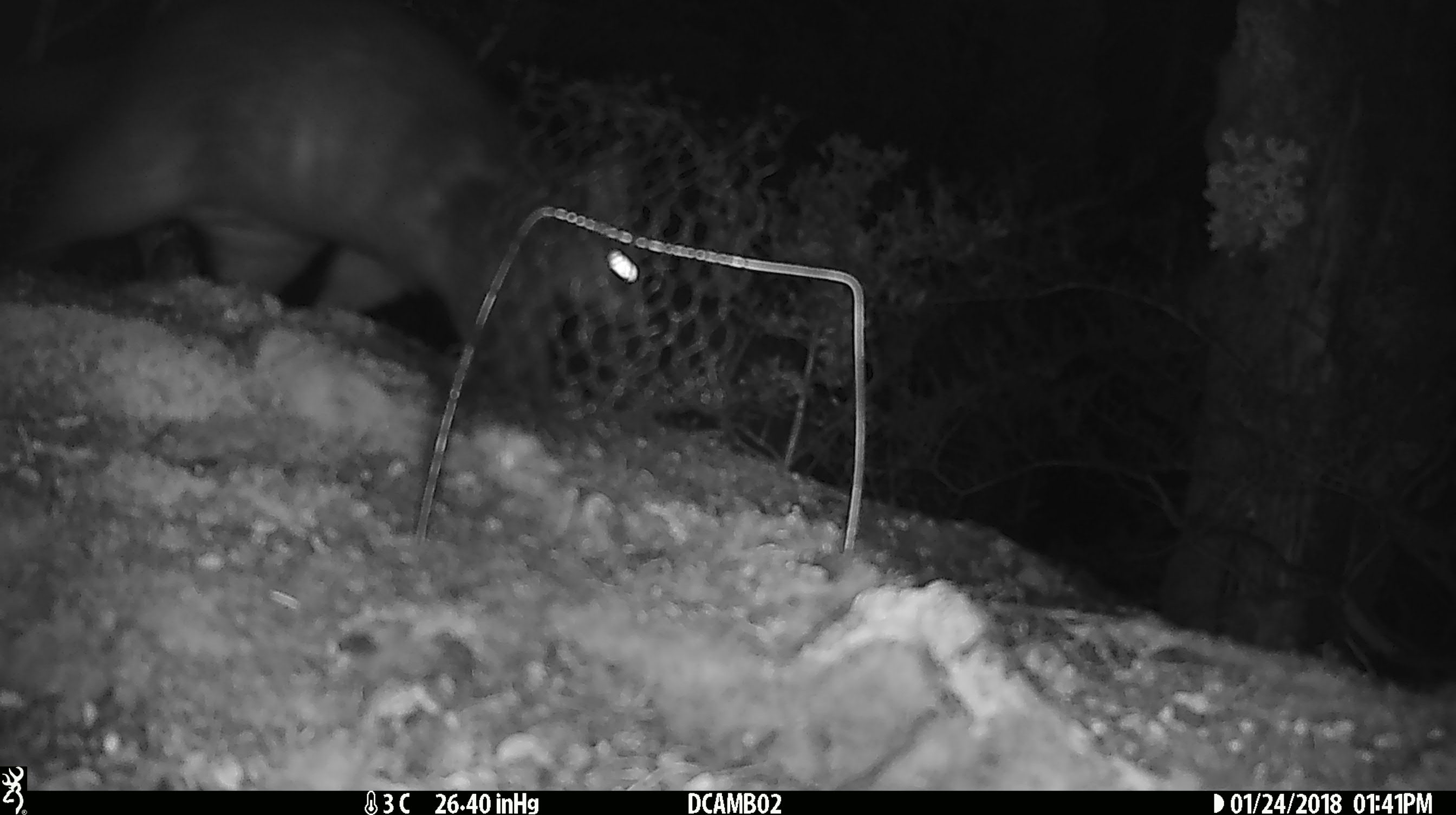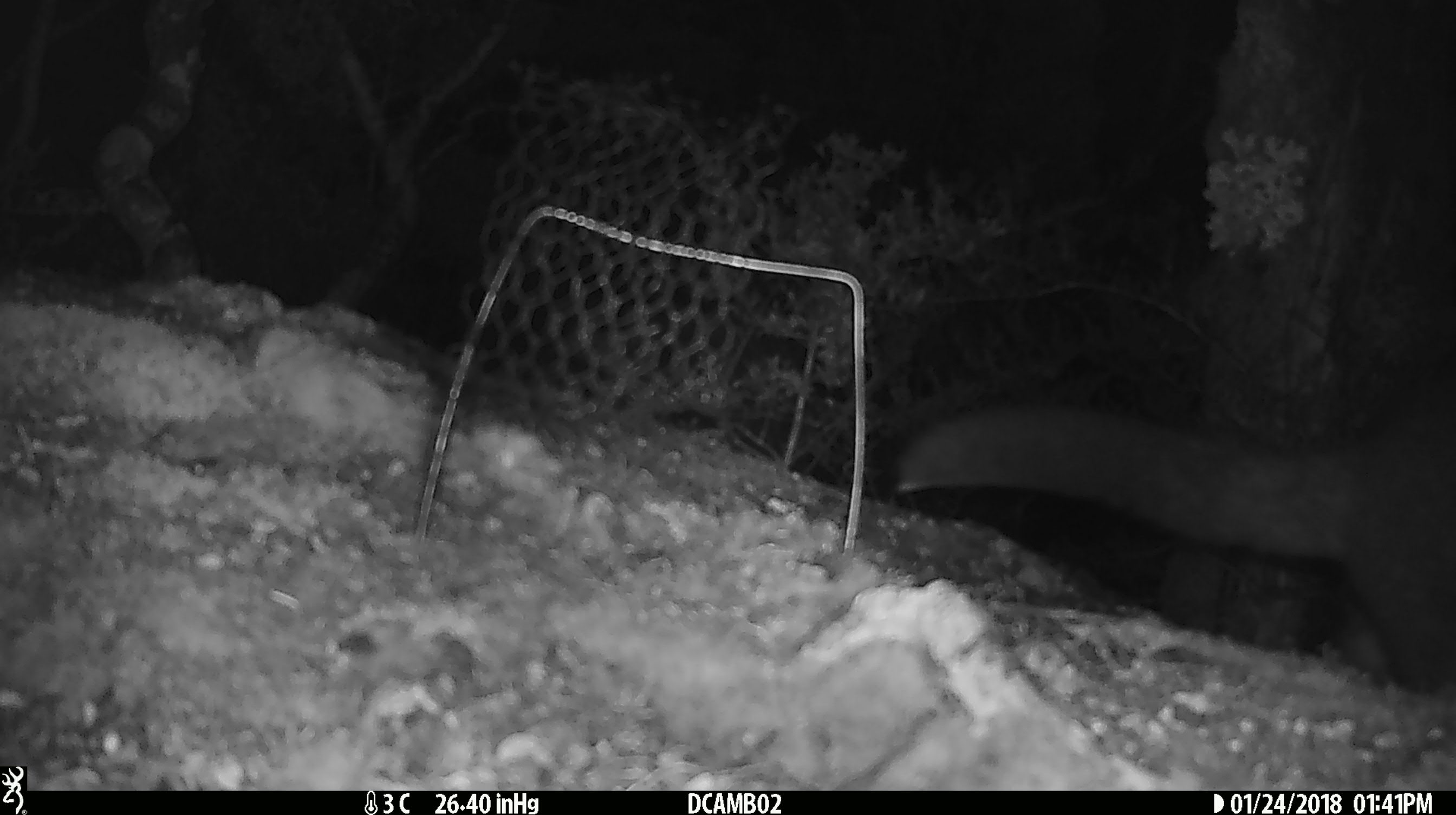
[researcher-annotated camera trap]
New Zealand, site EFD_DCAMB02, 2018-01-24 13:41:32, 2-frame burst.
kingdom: Animalia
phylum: Chordata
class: Mammalia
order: Diprotodontia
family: Phalangeridae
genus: Trichosurus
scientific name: Trichosurus vulpecula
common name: common brushtail possum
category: possum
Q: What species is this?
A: Possum (common brushtail possum) (Trichosurus vulpecula).